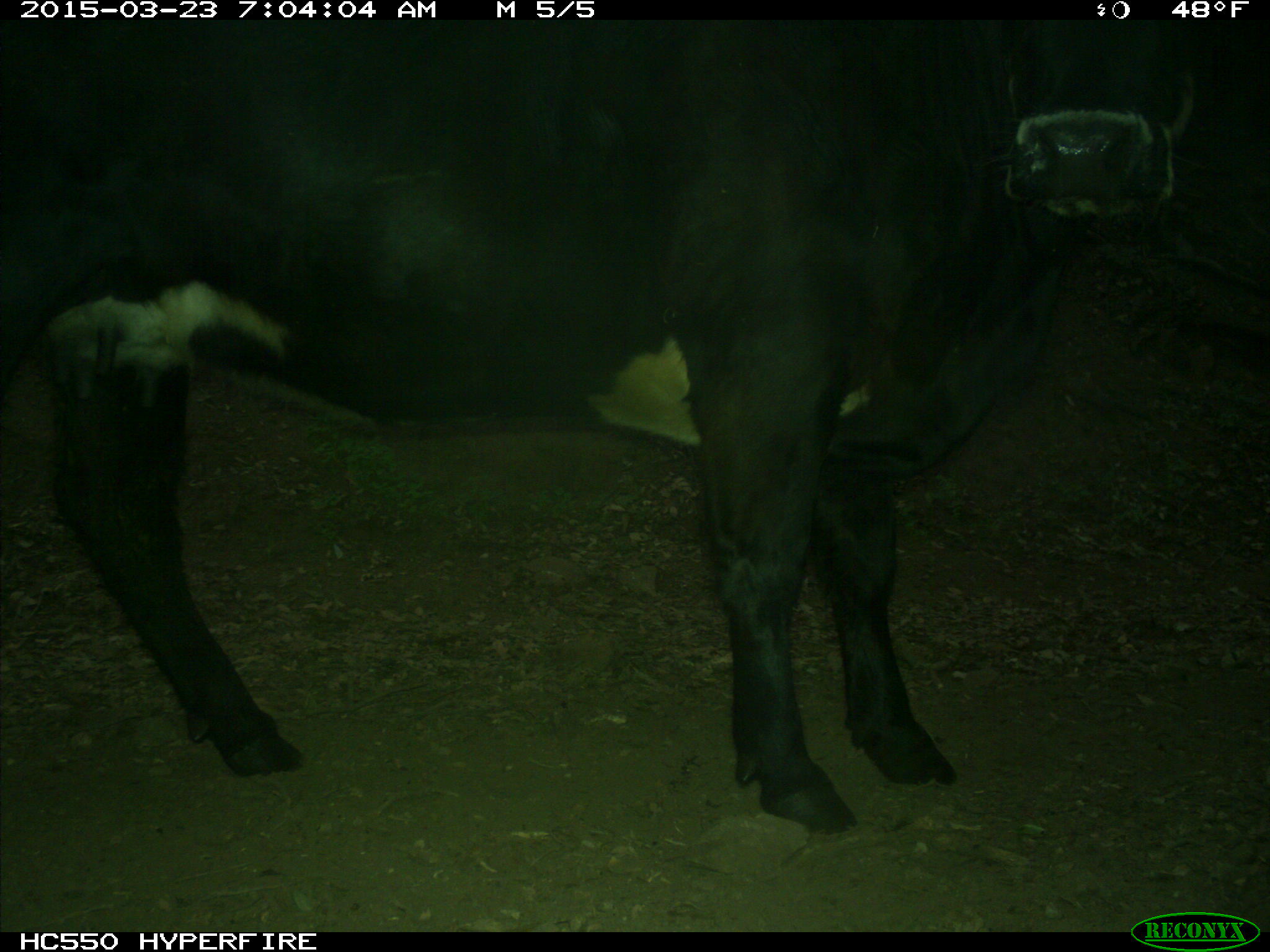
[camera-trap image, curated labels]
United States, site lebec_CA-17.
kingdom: Animalia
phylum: Chordata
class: Mammalia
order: Artiodactyla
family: Bovidae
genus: Bos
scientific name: Bos taurus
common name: domestic cow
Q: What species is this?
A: Bos taurus (domestic cow).